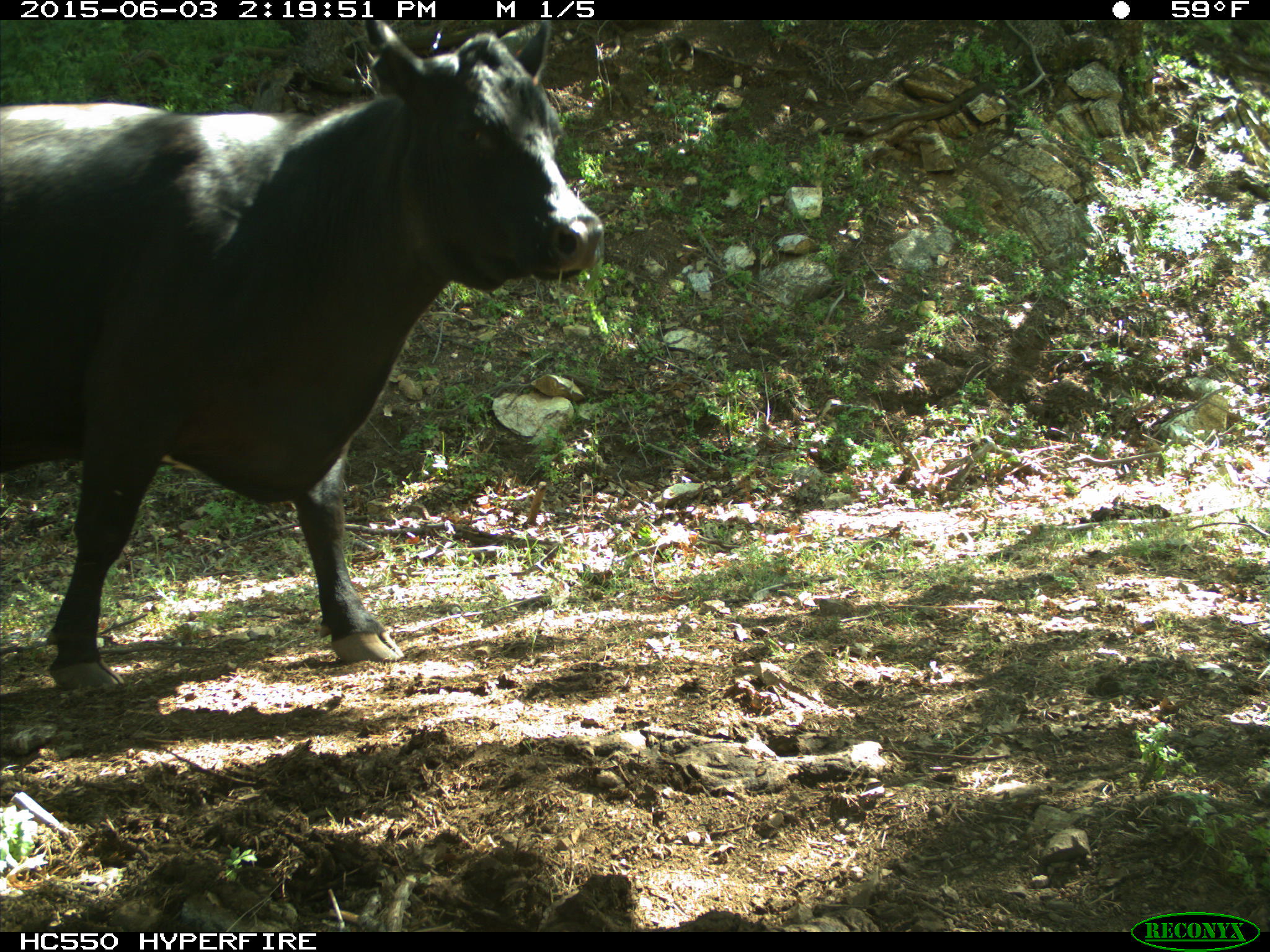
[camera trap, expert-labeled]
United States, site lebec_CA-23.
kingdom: Animalia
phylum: Chordata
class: Mammalia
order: Artiodactyla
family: Bovidae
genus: Bos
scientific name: Bos taurus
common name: domestic cow